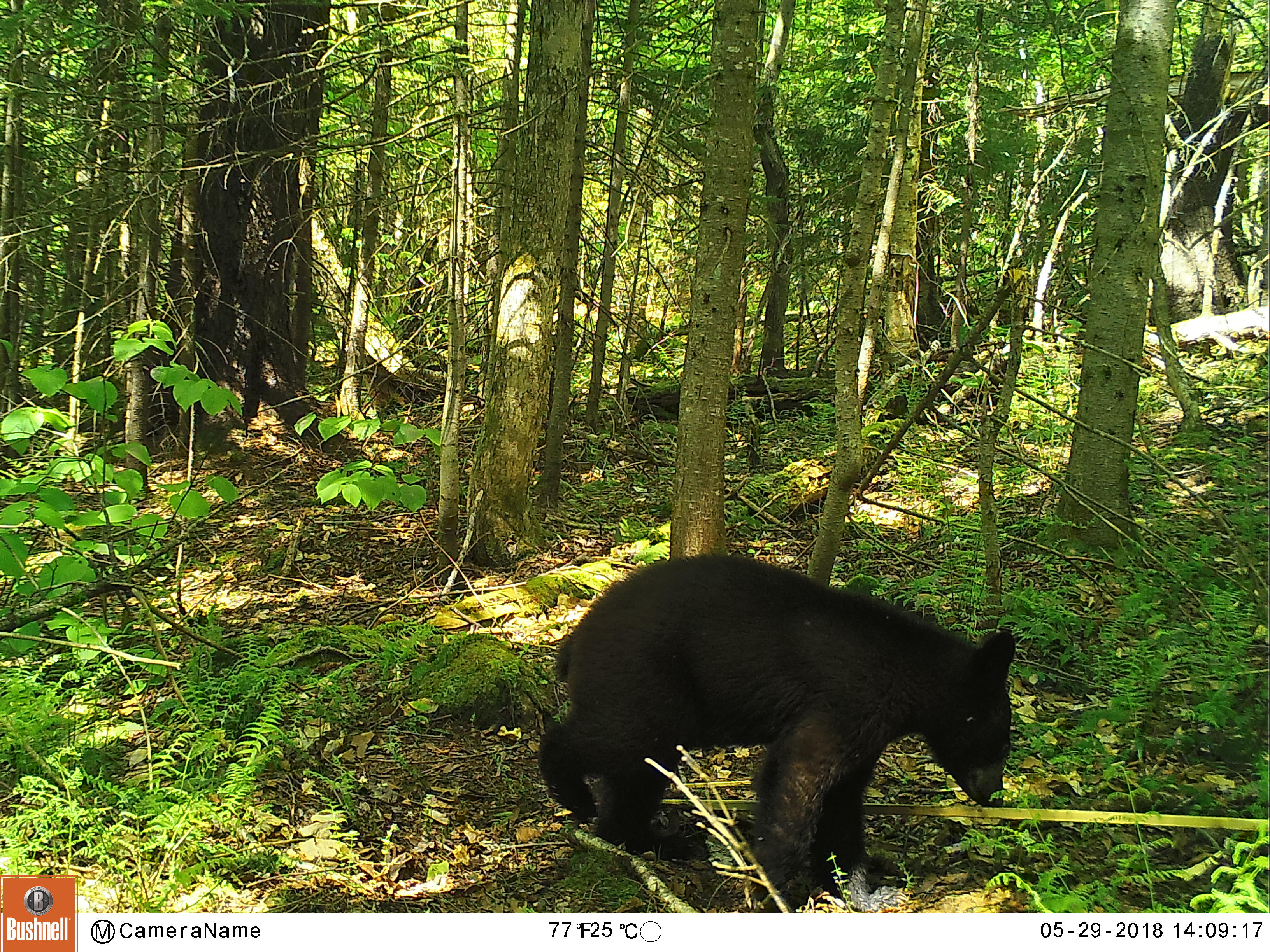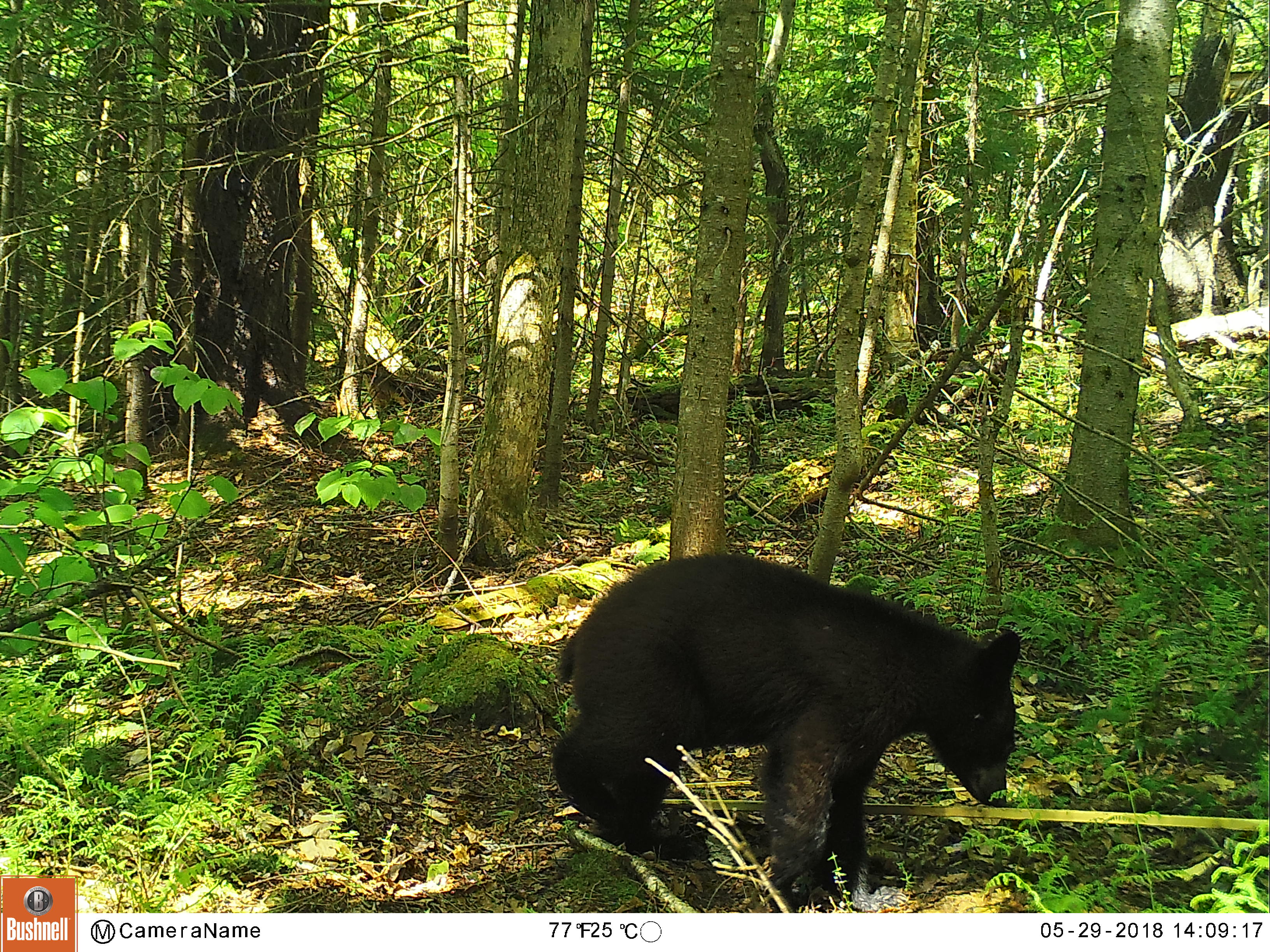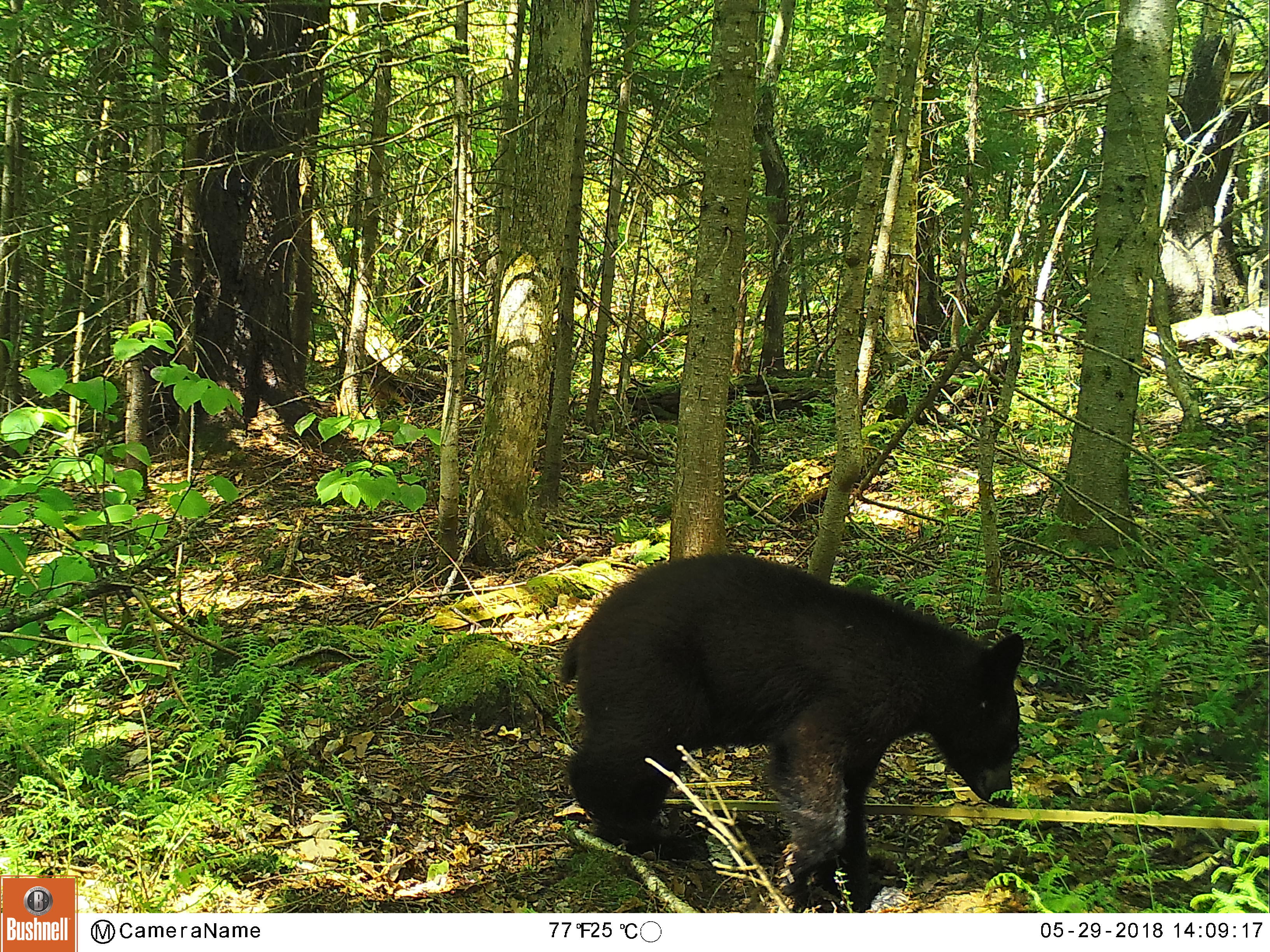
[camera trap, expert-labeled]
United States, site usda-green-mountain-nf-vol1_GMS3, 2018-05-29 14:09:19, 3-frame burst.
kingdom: Animalia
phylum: Chordata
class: Mammalia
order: Carnivora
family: Ursidae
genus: Ursus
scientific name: Ursus americanus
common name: black bear